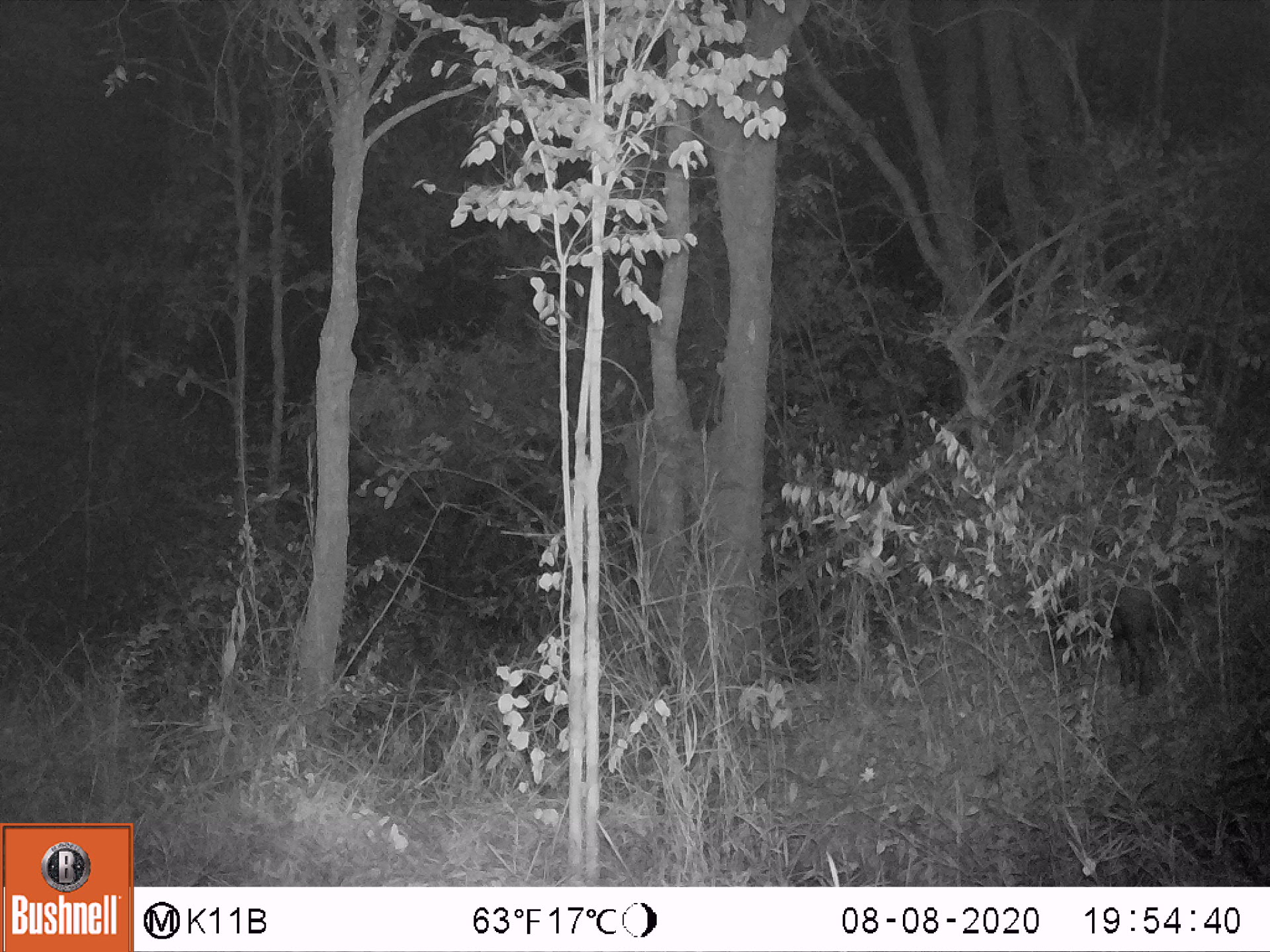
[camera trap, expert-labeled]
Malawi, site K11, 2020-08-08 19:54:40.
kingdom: Animalia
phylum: Chordata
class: Mammalia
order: Artiodactyla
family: Suidae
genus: Potamochoerus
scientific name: Potamochoerus larvatus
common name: bushpig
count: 1